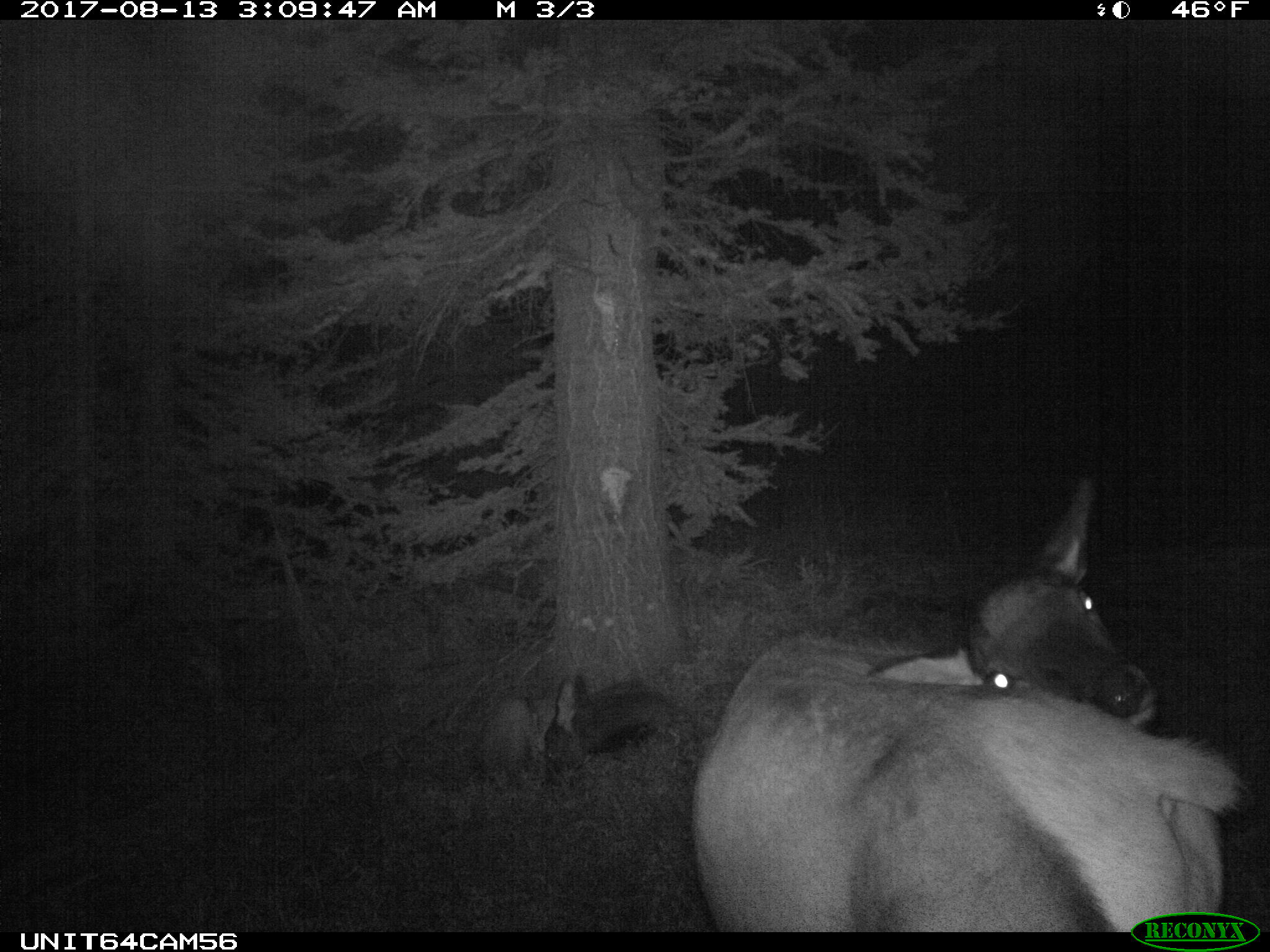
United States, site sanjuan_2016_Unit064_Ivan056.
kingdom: Animalia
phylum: Chordata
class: Mammalia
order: Artiodactyla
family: Cervidae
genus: Cervus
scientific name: Cervus elaphus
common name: red deer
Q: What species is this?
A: Cervus elaphus (red deer).